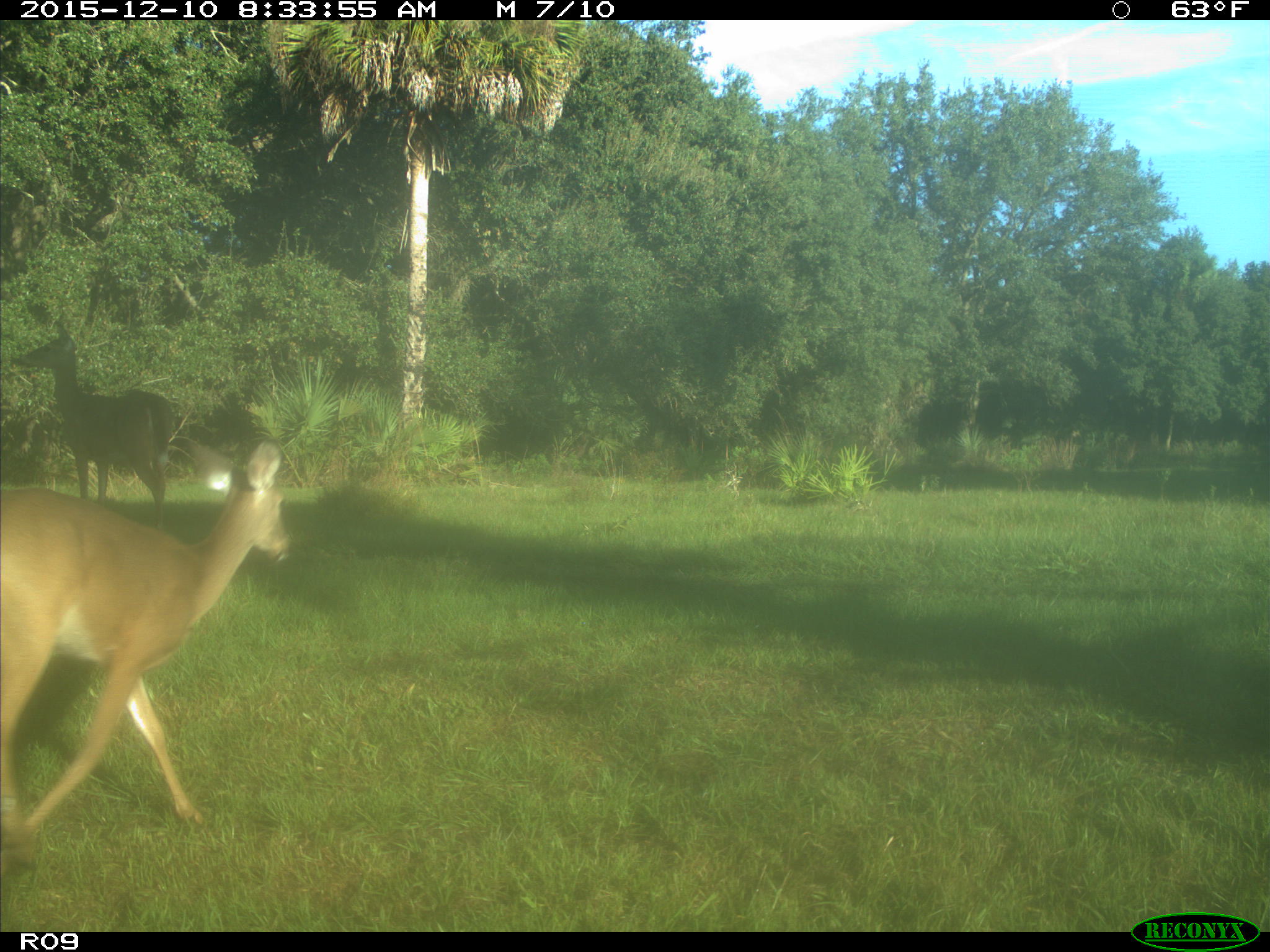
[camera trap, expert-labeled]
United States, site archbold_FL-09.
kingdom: Animalia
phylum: Chordata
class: Mammalia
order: Artiodactyla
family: Cervidae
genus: Odocoileus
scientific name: Odocoileus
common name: deer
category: unidentified deer